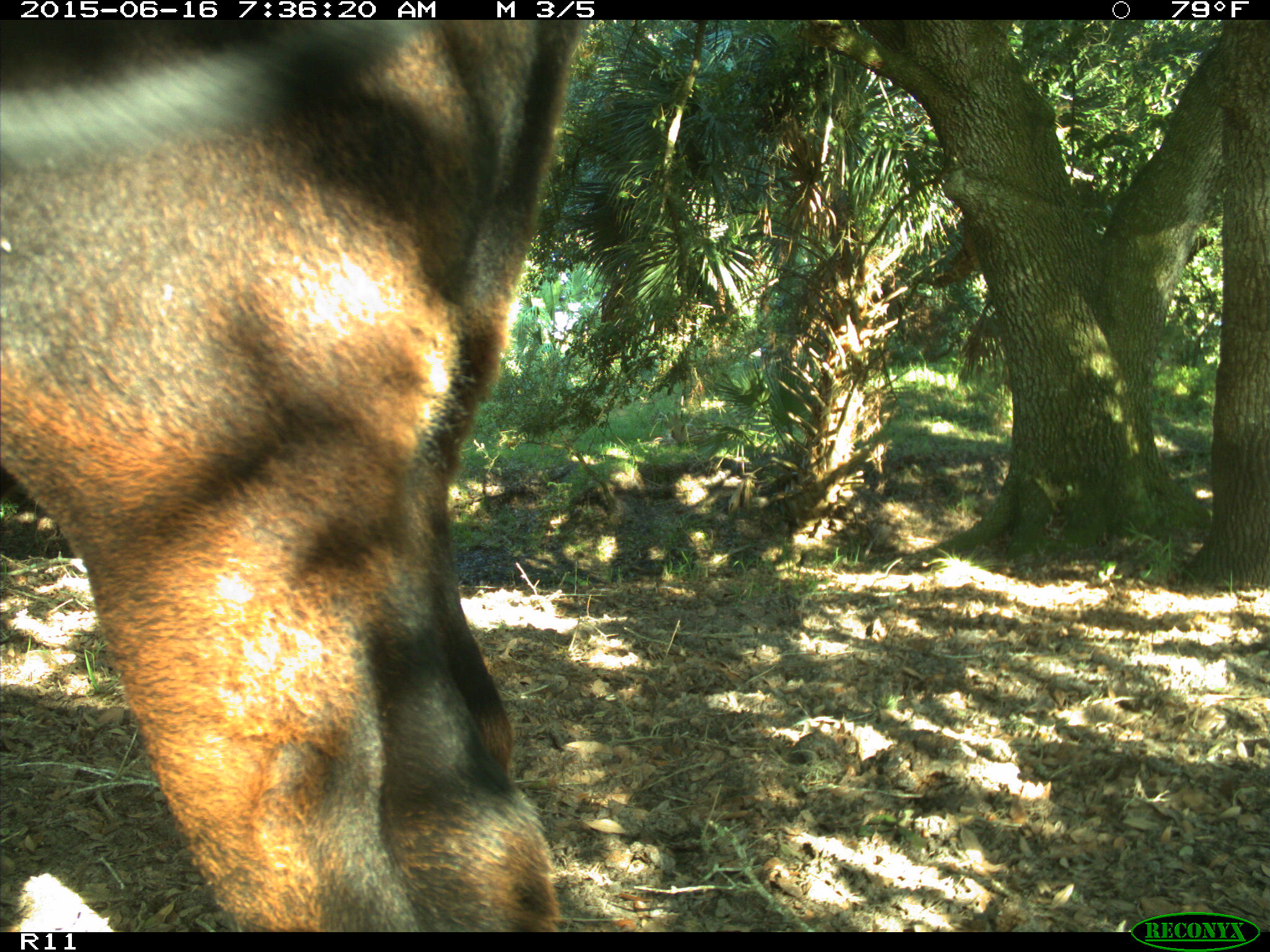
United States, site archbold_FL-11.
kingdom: Animalia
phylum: Chordata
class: Mammalia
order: Artiodactyla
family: Bovidae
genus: Bos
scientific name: Bos taurus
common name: domestic cow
Bos taurus (domestic cow).